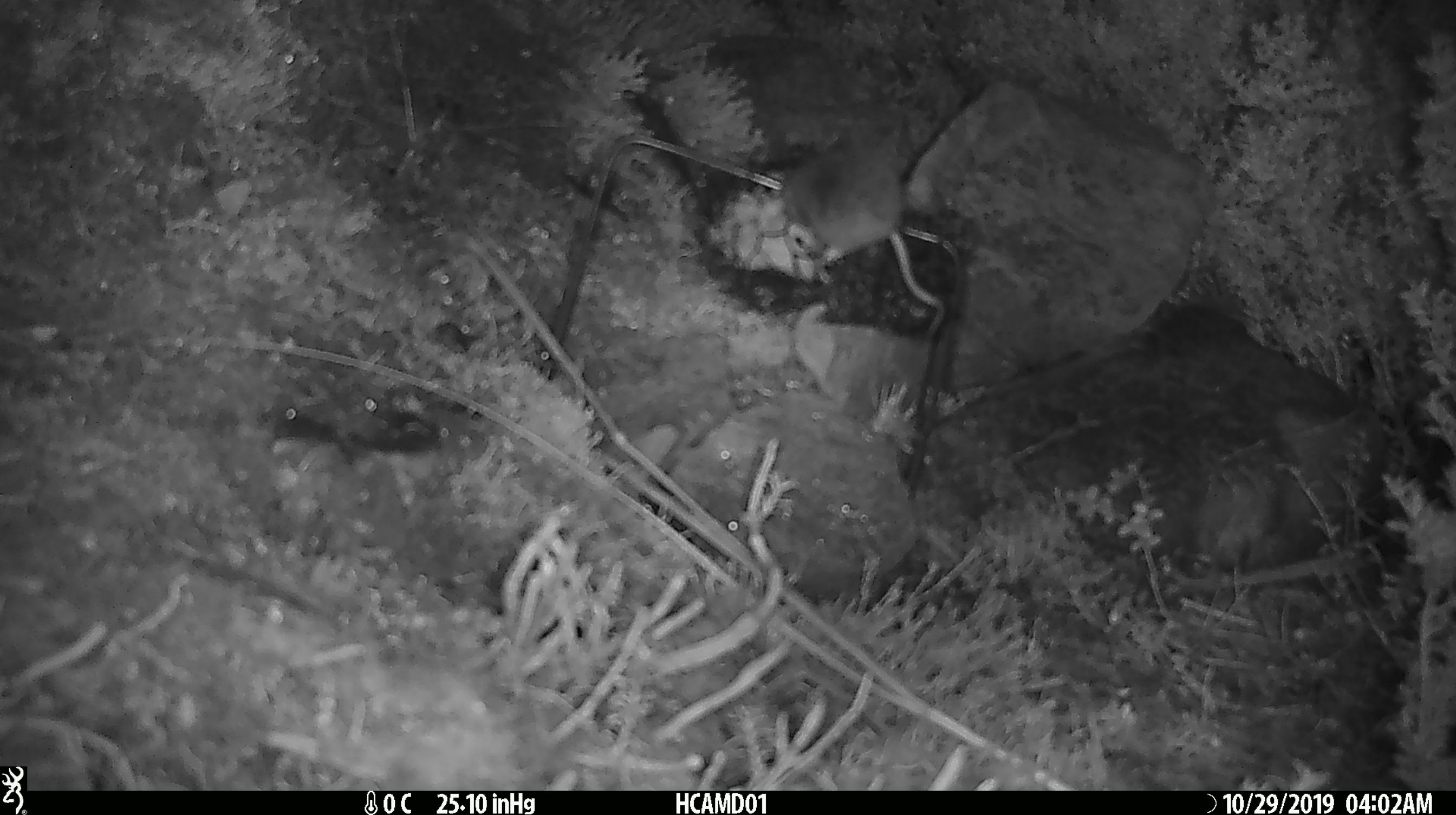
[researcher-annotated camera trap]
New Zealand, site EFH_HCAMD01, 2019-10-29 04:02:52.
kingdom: Animalia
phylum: Chordata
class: Mammalia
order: Rodentia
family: Muridae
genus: Mus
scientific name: Mus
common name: mouse